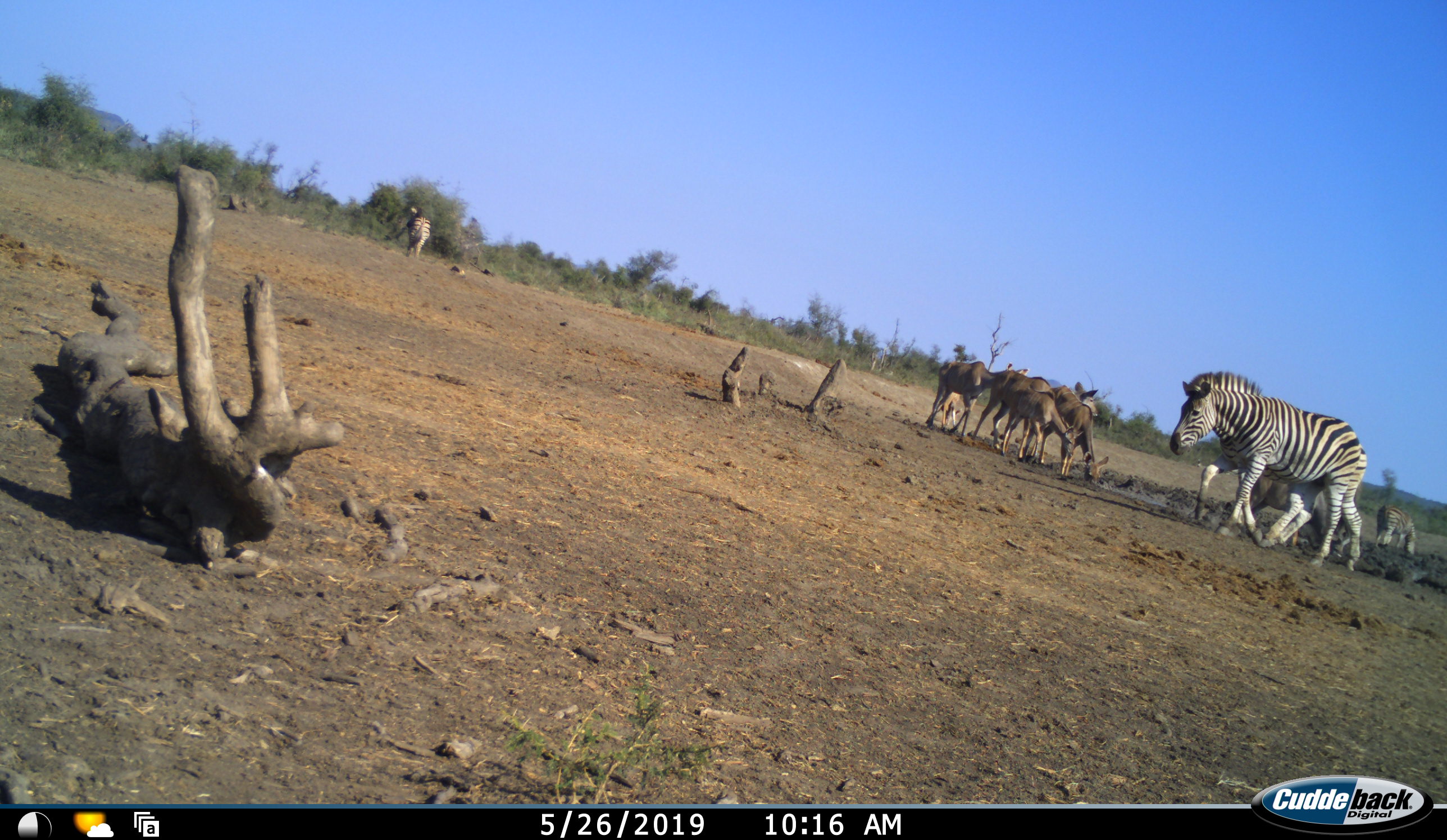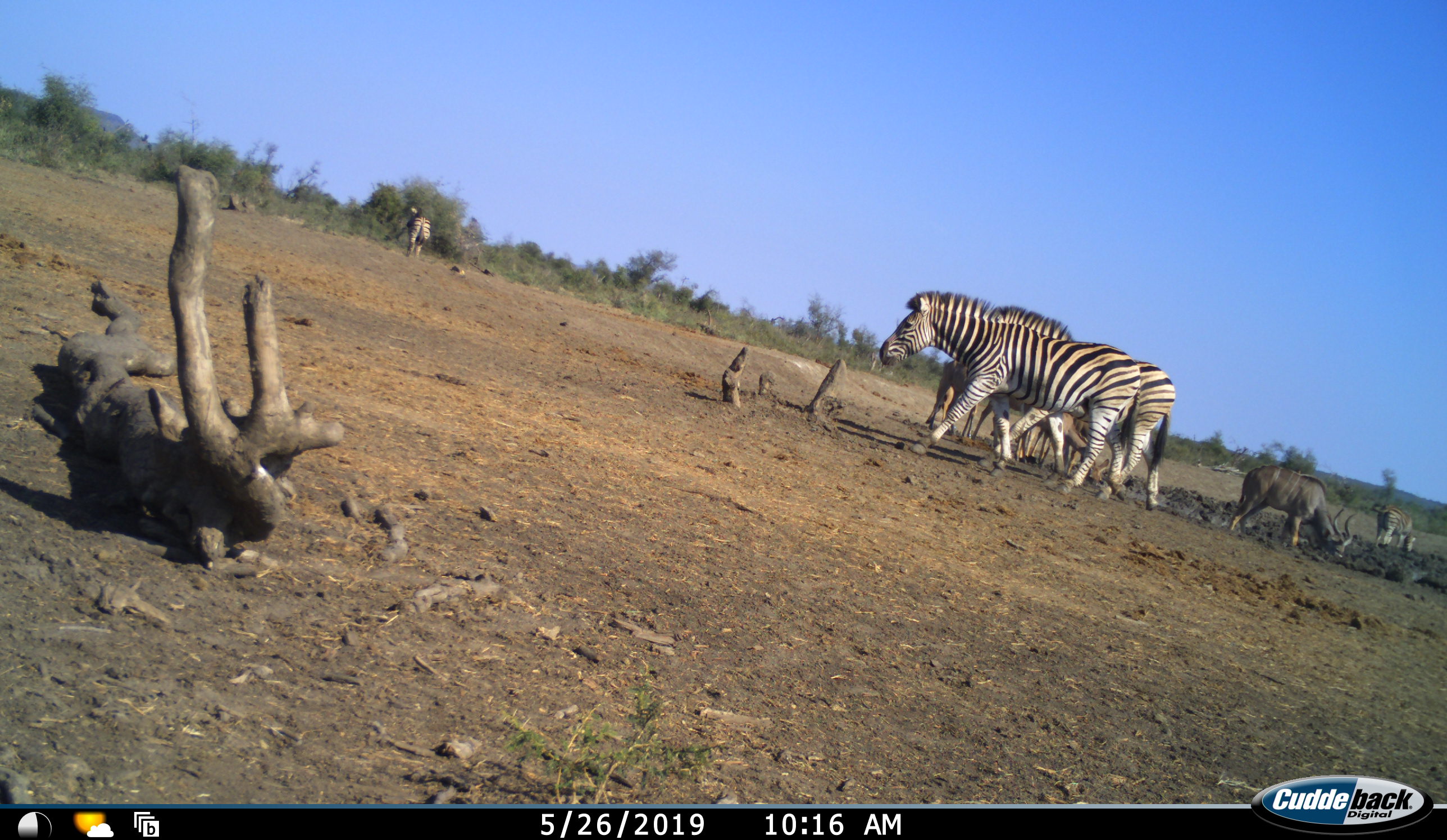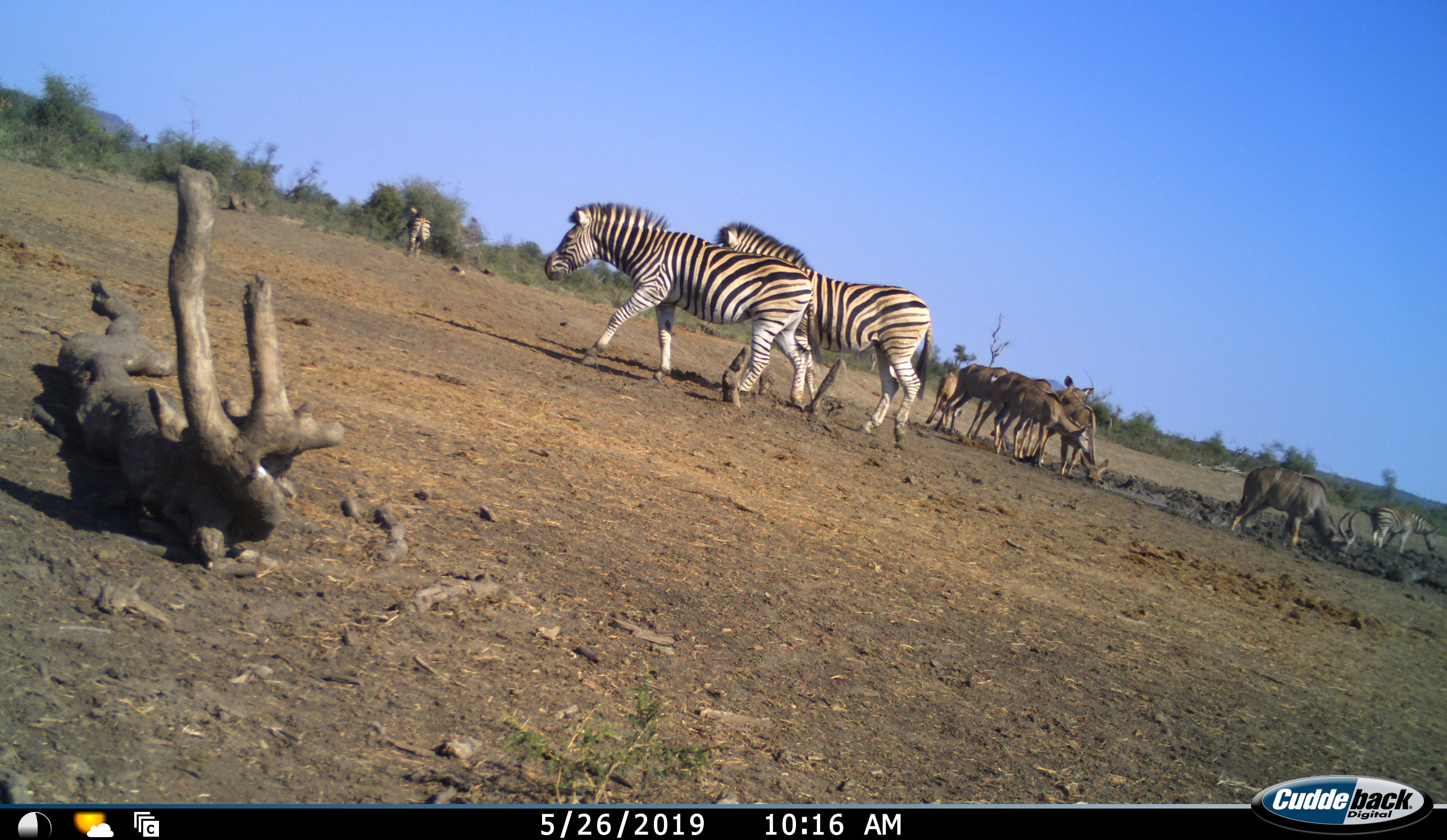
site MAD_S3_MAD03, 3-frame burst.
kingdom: Animalia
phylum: Chordata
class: Mammalia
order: Artiodactyla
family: Bovidae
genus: Tragelaphus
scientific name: Tragelaphus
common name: kudu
Kudu (Tragelaphus), count 7. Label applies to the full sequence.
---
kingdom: Animalia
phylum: Chordata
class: Mammalia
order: Perissodactyla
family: Equidae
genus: Equus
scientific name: Equus quagga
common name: plains zebra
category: zebraplains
Zebraplains (plains zebra) (Equus quagga), count 4. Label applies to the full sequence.